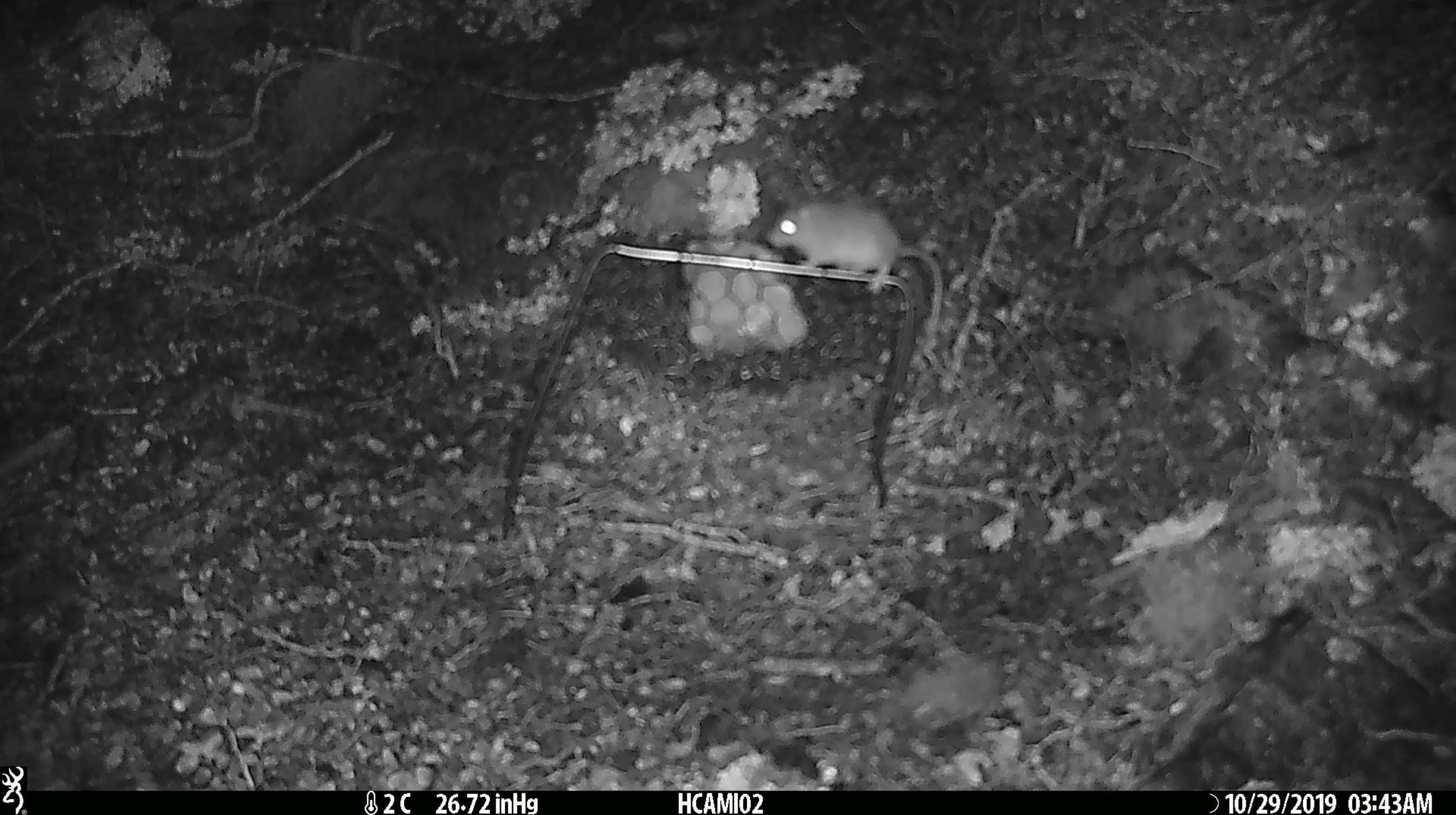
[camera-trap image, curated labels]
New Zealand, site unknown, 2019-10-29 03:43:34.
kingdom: Animalia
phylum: Chordata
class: Mammalia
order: Rodentia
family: Muridae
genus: Mus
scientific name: Mus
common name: mouse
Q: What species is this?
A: Mouse (Mus).